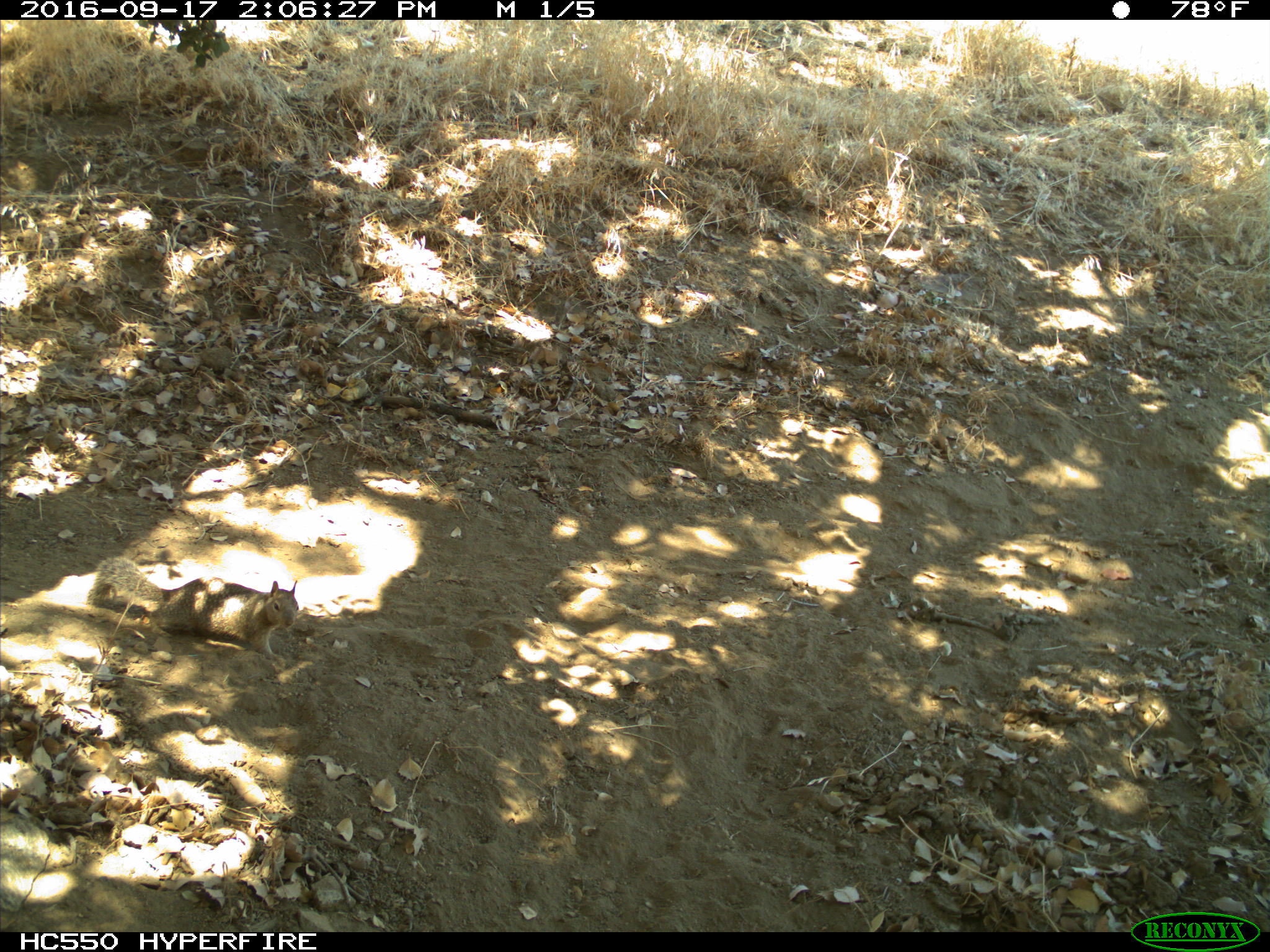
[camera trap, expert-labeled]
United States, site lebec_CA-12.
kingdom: Animalia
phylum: Chordata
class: Mammalia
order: Rodentia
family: Sciuridae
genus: Otospermophilus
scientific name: Otospermophilus beecheyi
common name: california ground squirrel